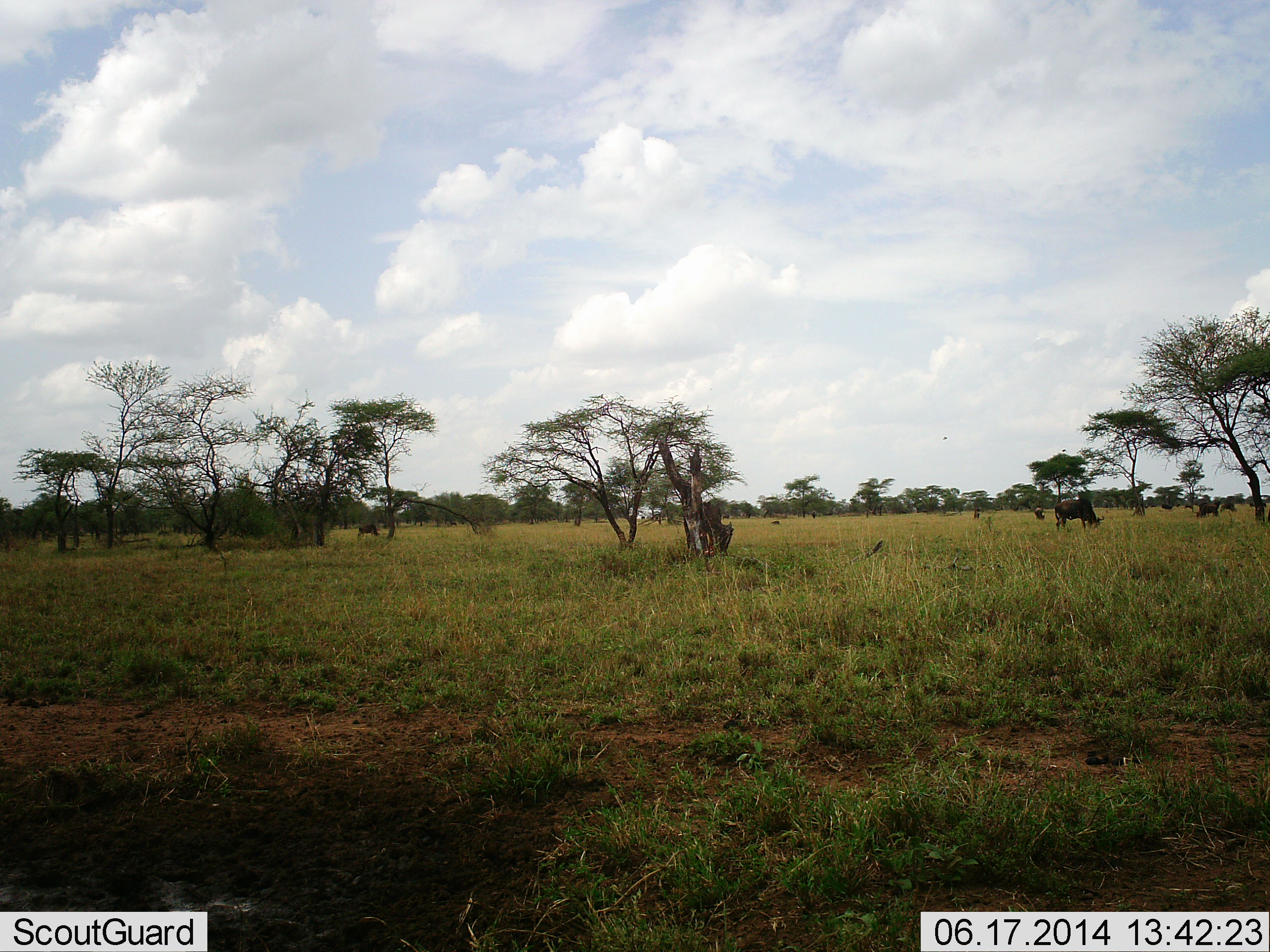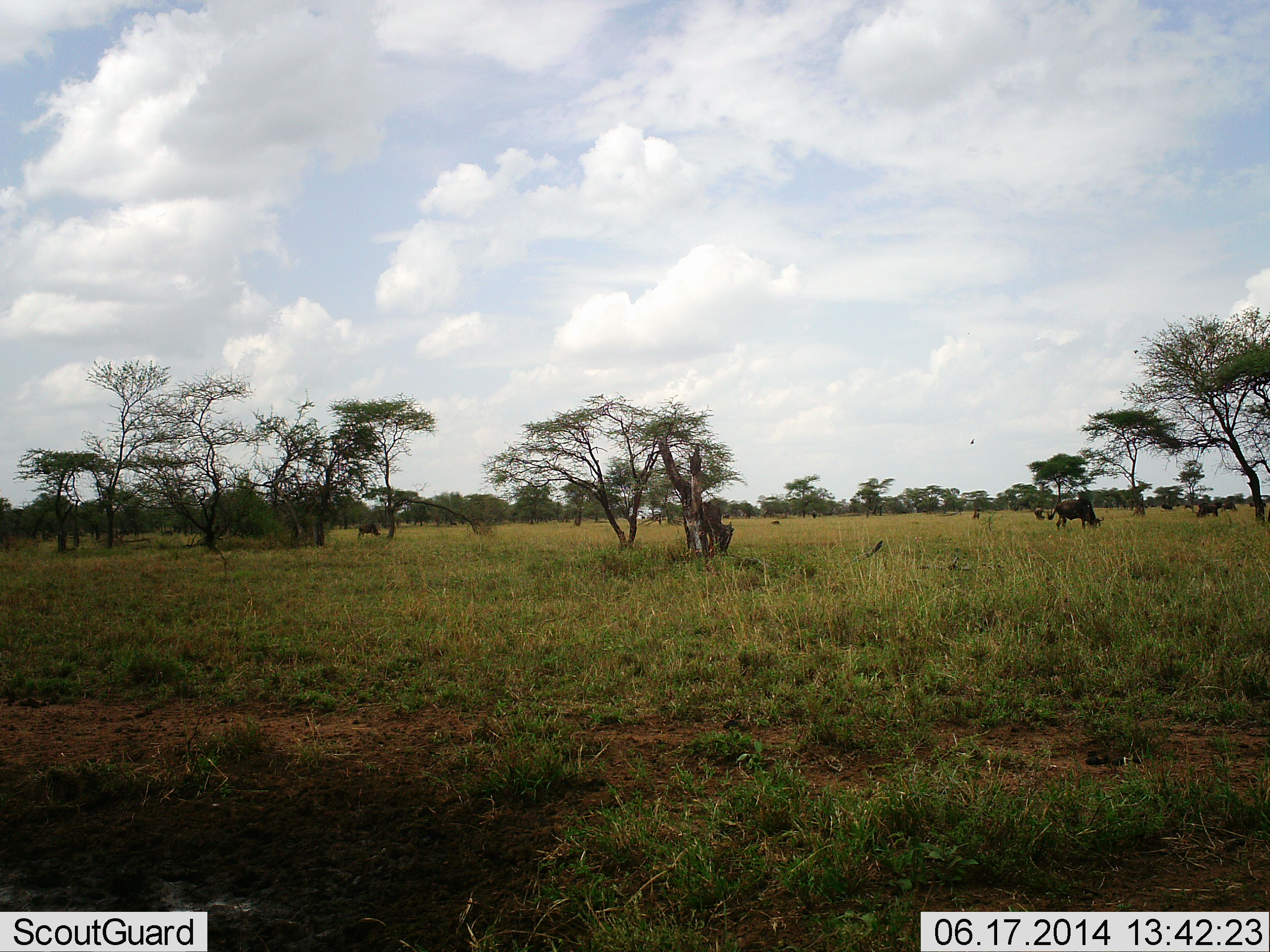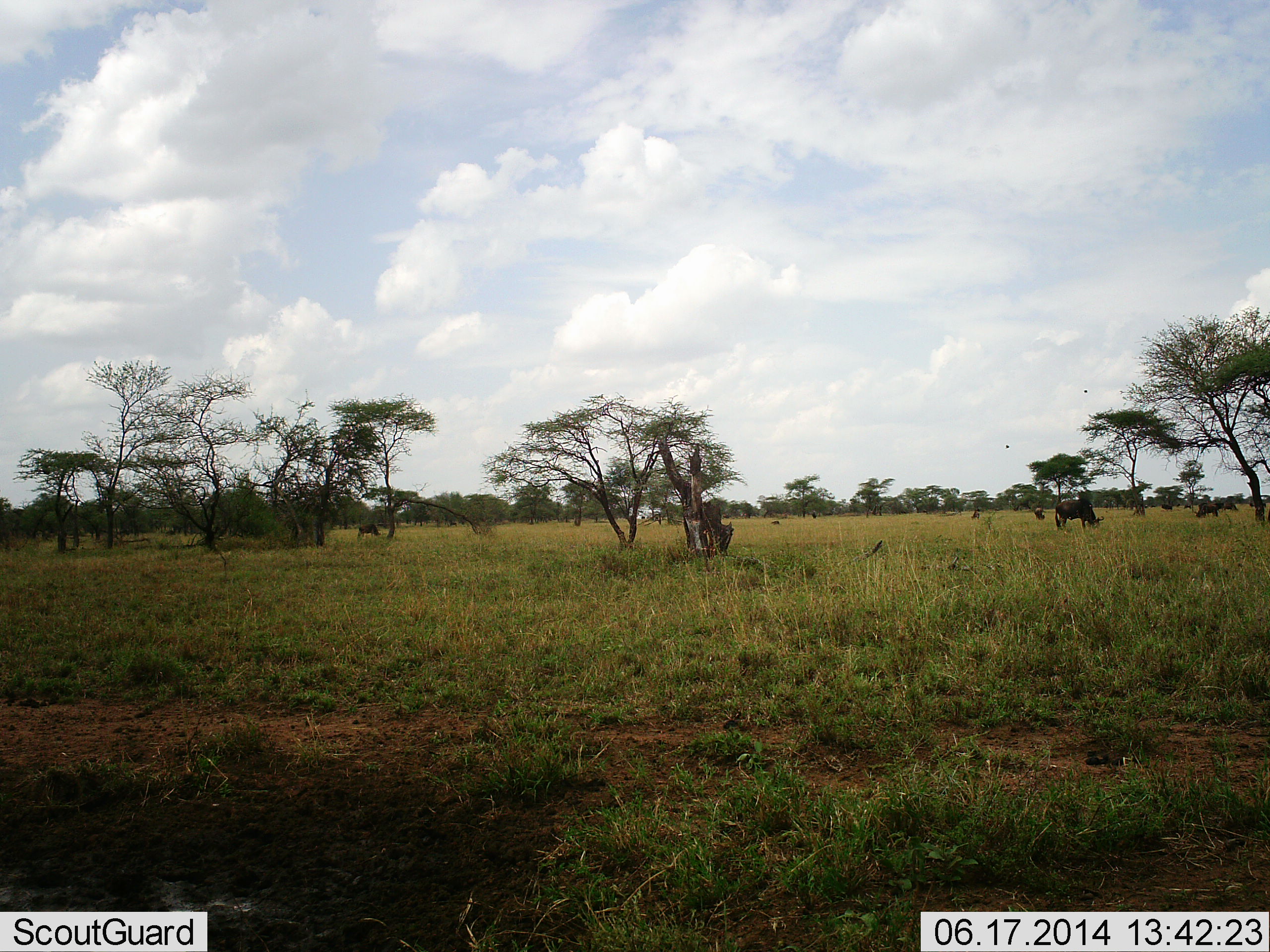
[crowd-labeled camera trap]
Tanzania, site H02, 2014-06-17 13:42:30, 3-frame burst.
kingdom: Animalia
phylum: Chordata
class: Mammalia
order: Artiodactyla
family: Bovidae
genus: Connochaetes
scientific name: Connochaetes taurinus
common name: blue wildebeest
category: wildebeest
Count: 5.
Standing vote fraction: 30%.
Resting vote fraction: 0%.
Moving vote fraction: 0%.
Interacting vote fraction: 0%.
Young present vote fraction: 0%.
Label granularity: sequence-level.